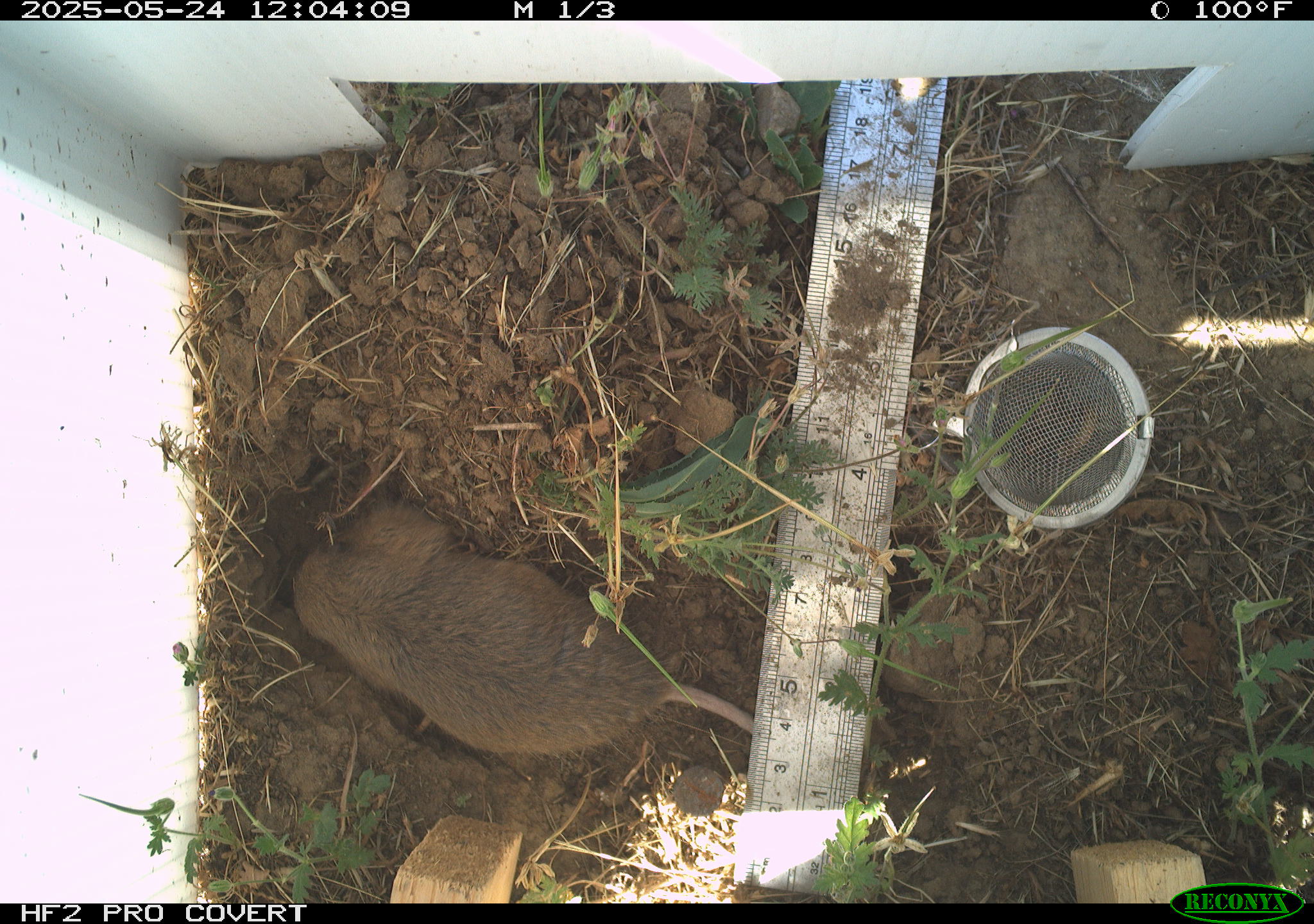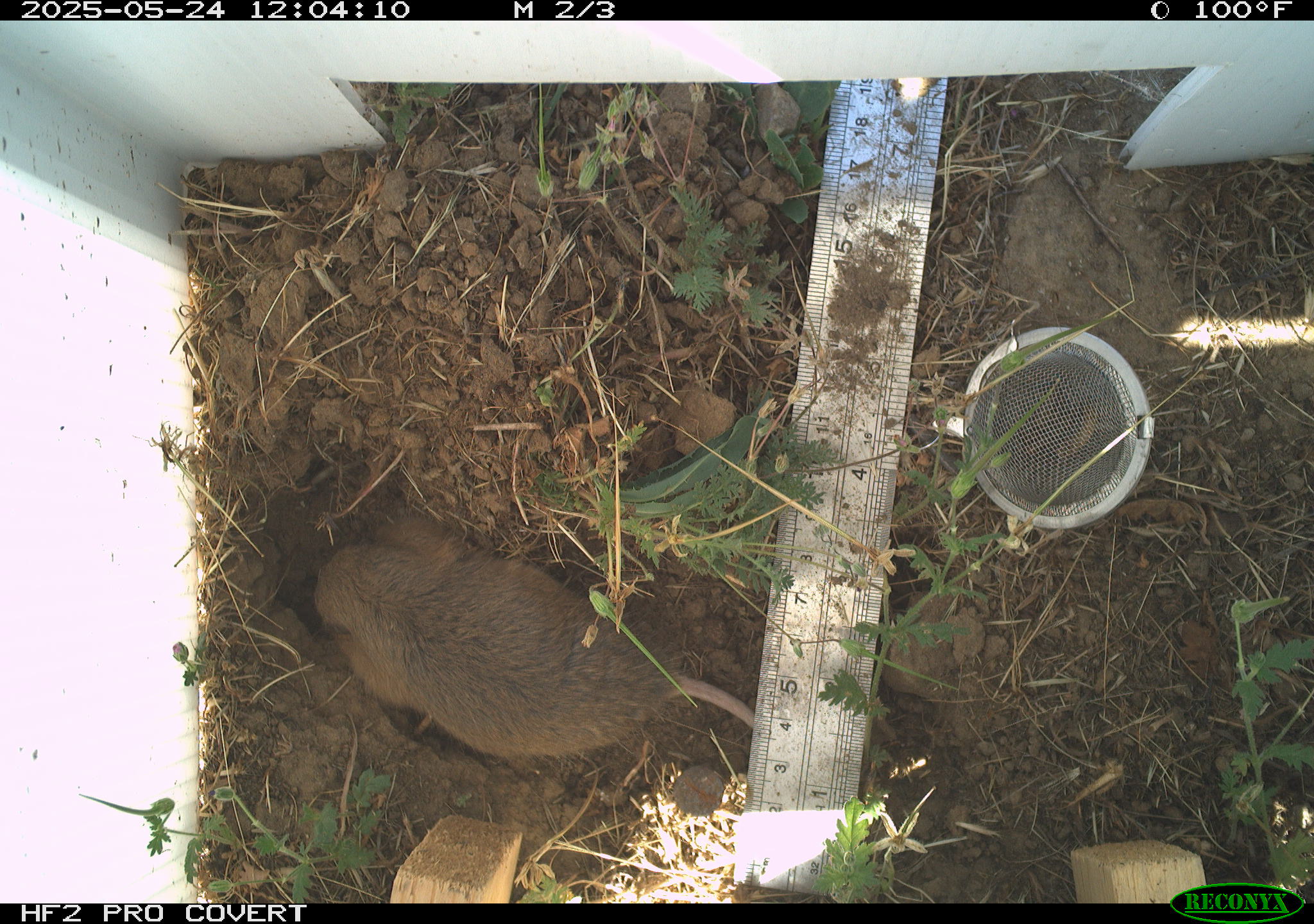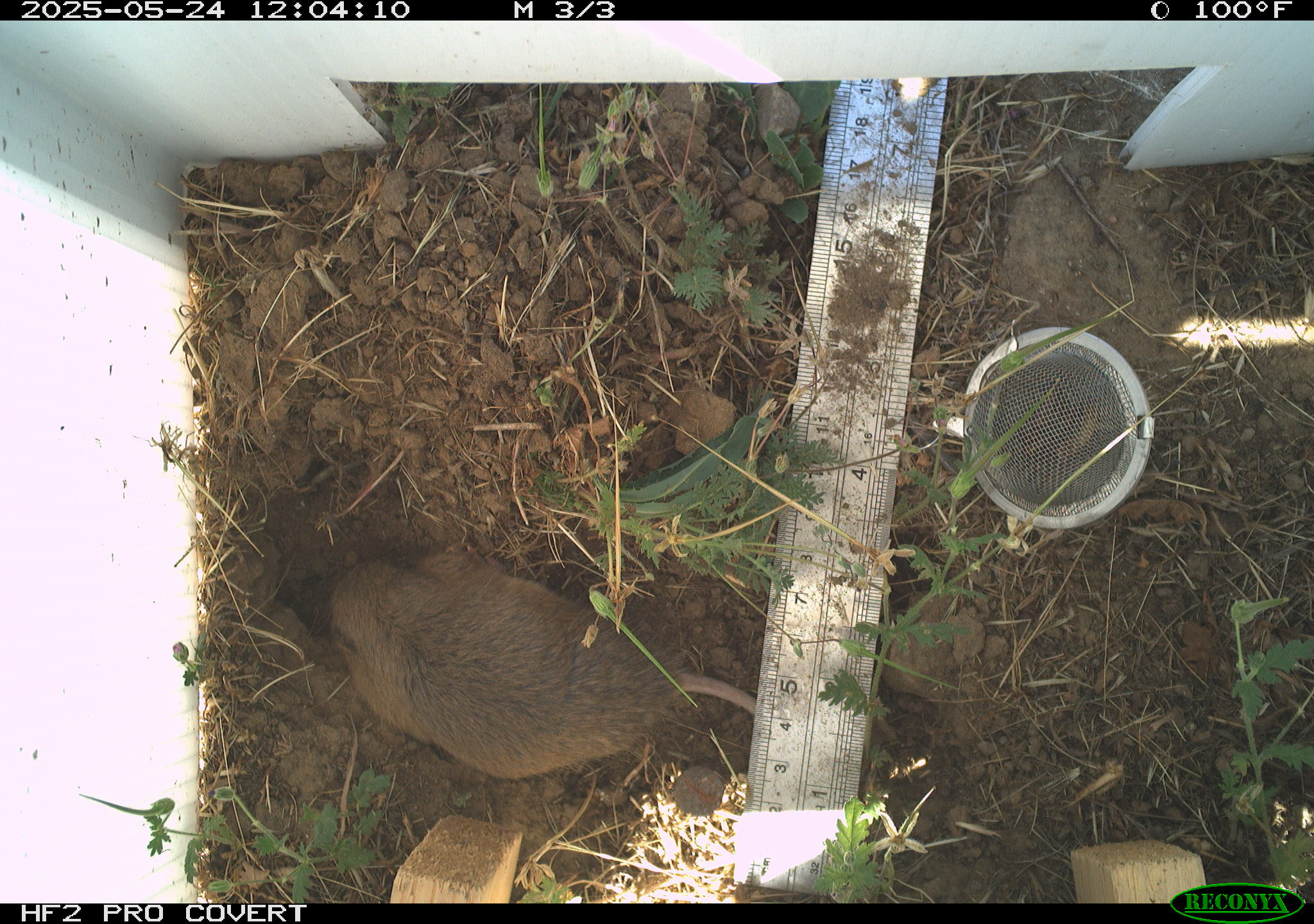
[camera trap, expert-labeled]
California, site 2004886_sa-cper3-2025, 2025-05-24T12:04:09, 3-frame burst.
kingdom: Animalia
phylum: Chordata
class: Mammalia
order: Rodentia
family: Cricetidae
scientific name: Arvicolinae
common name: voles, lemmings, and muskrats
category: arvicolinae subfamily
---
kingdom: Animalia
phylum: Chordata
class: Mammalia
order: Rodentia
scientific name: Rodentia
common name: rodent